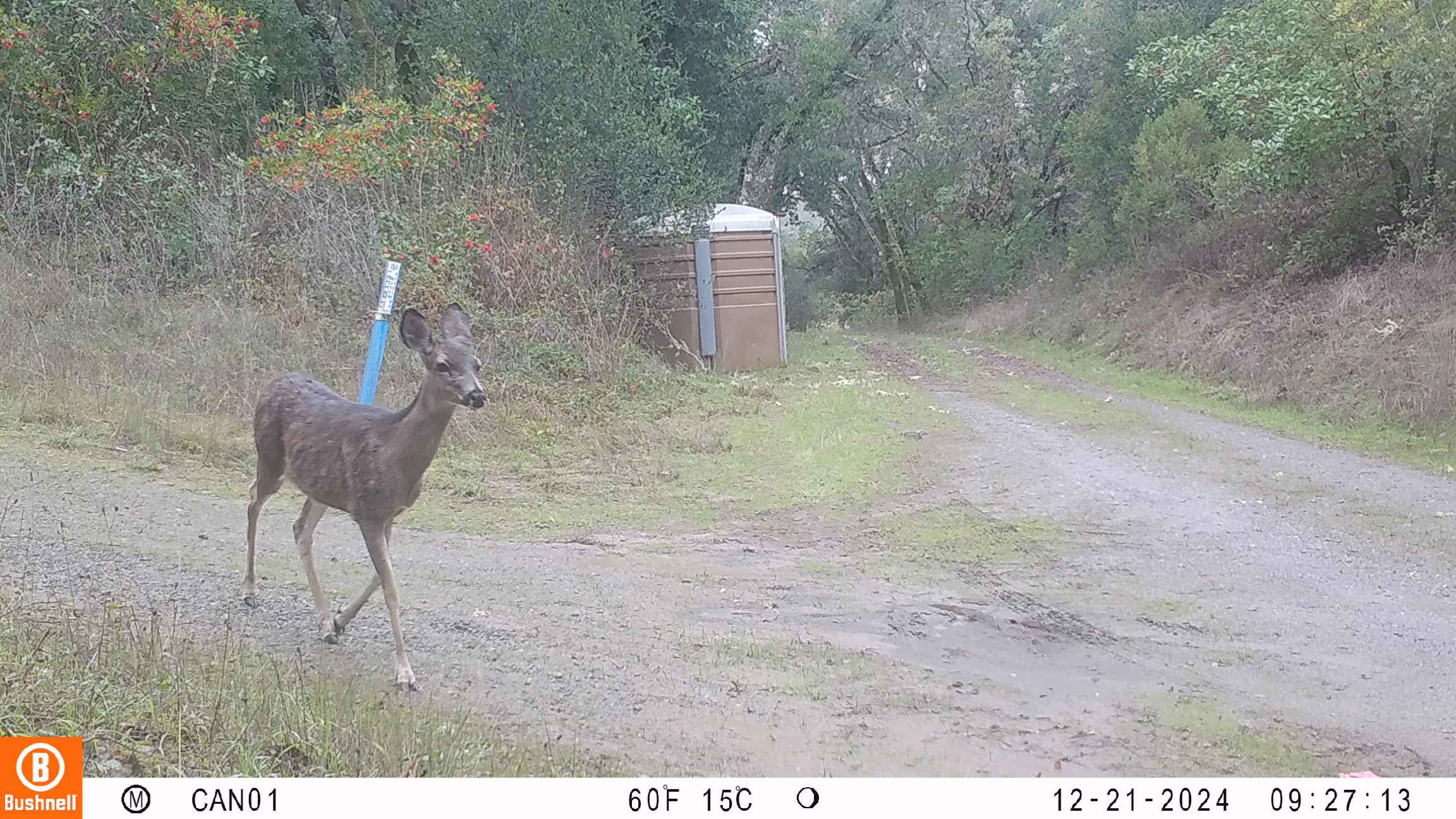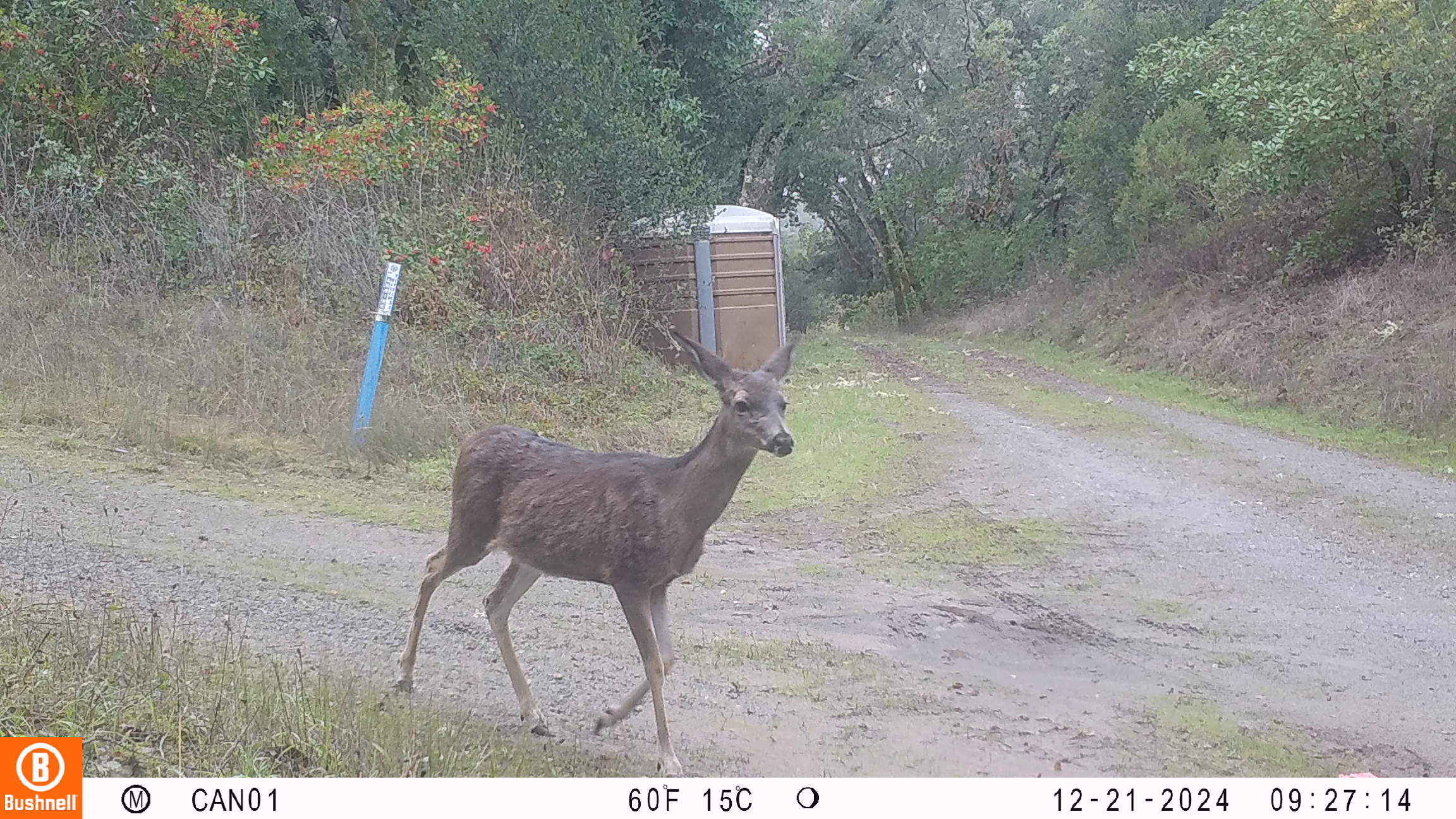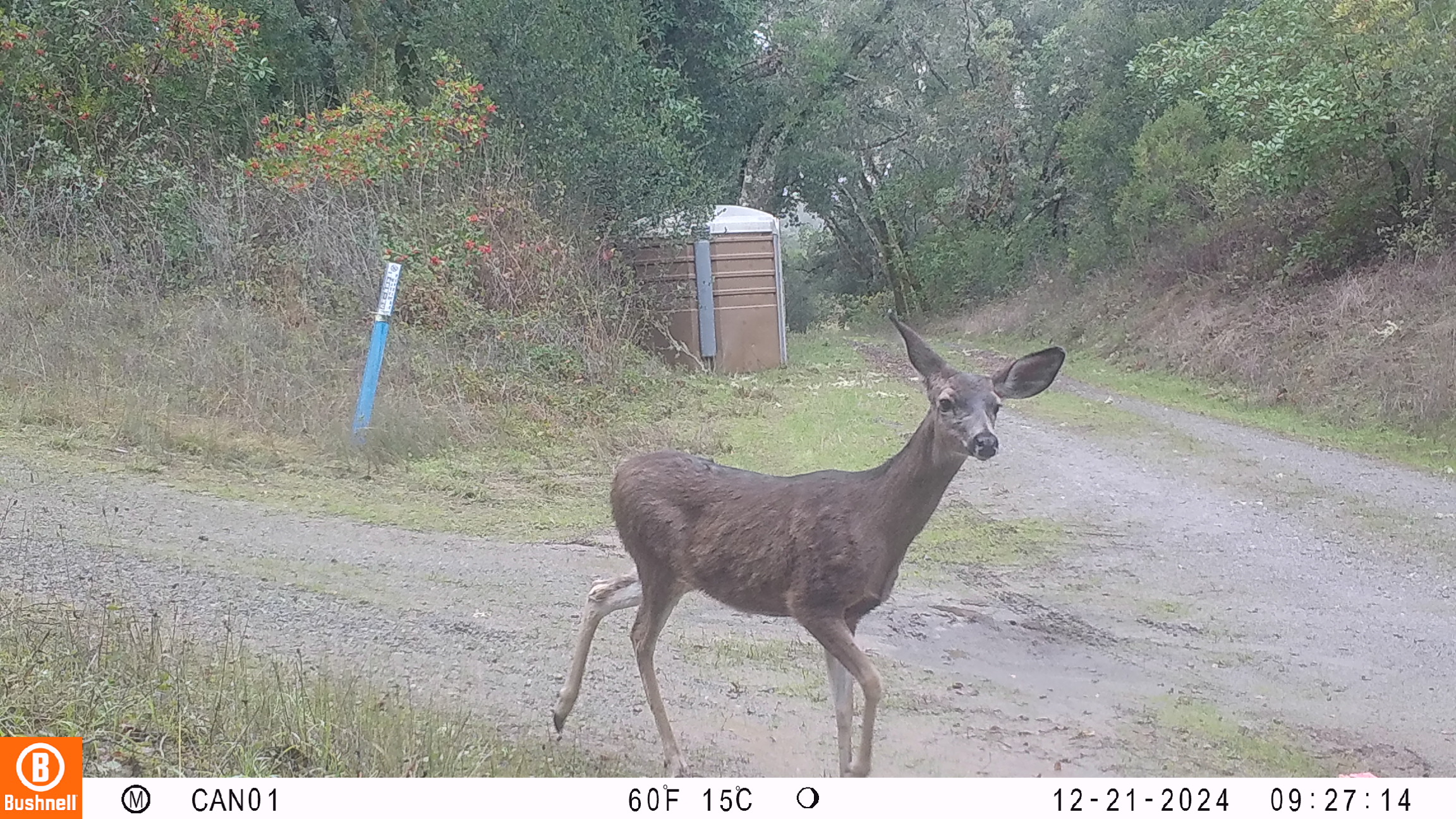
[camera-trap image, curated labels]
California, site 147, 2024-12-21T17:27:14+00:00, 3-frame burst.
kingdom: Animalia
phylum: Chordata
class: Mammalia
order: Artiodactyla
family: Cervidae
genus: Odocoileus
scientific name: Odocoileus hemionus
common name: mule deer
Mule deer (Odocoileus hemionus).